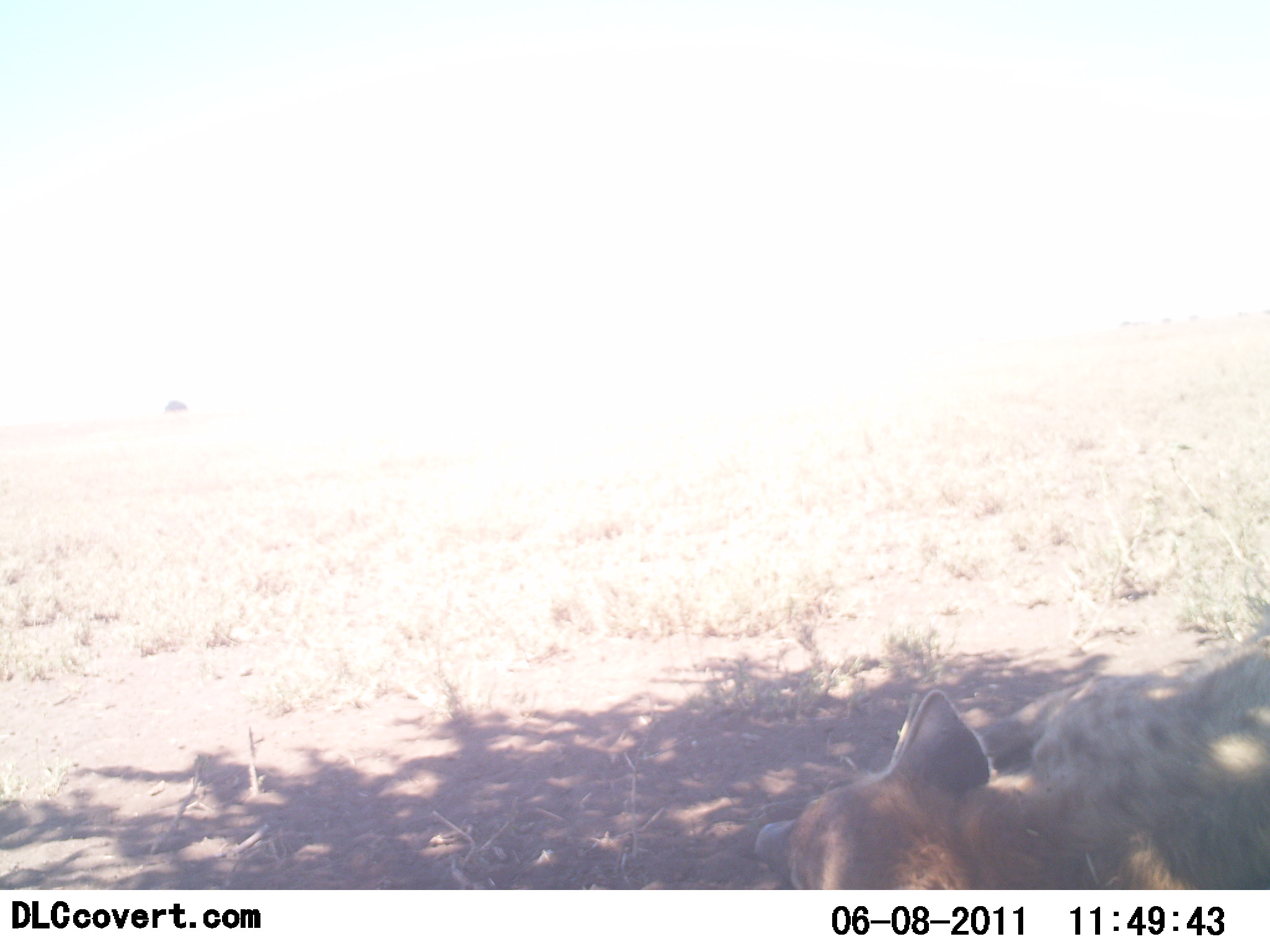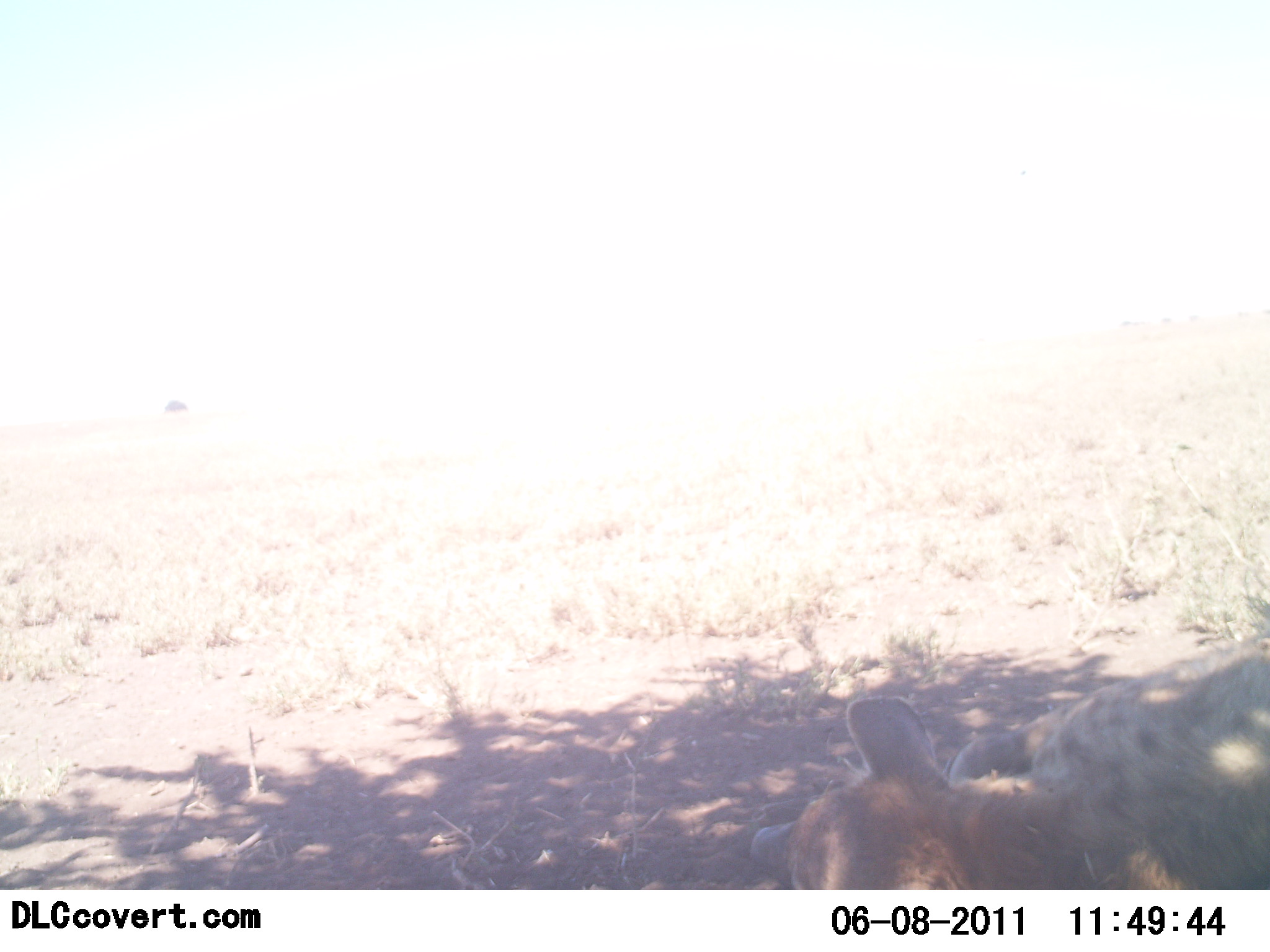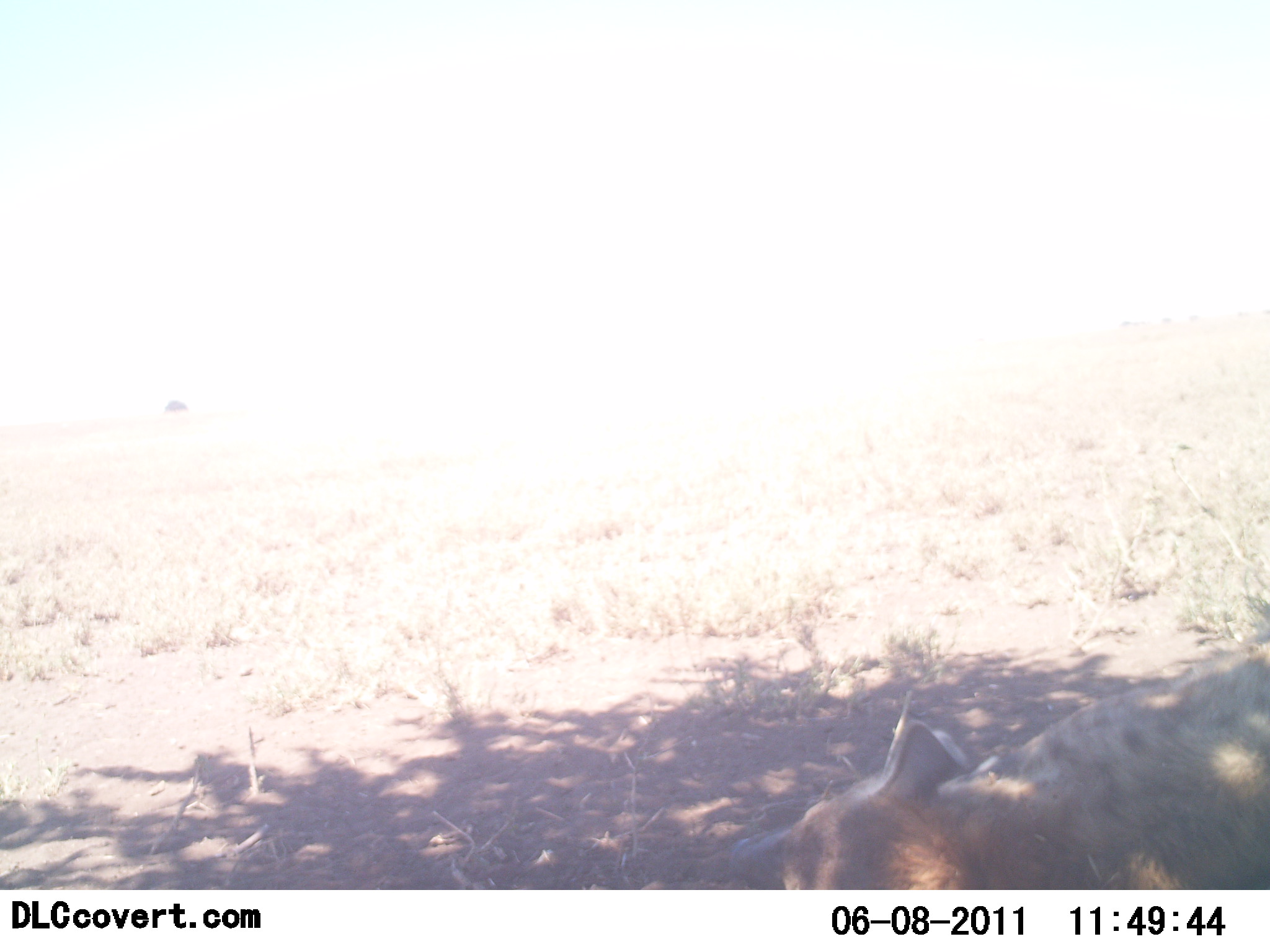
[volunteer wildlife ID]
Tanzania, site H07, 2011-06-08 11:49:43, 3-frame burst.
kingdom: Animalia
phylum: Chordata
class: Mammalia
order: Carnivora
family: Hyaenidae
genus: Crocuta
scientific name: Crocuta crocuta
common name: spotted hyena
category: hyenaspotted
Hyenaspotted (spotted hyena) (Crocuta crocuta), count 1. Behavior (volunteer vote fractions): standing 0%, resting 100%, moving 0%, interacting 0%. Young present (vote fraction): 0%. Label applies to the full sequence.